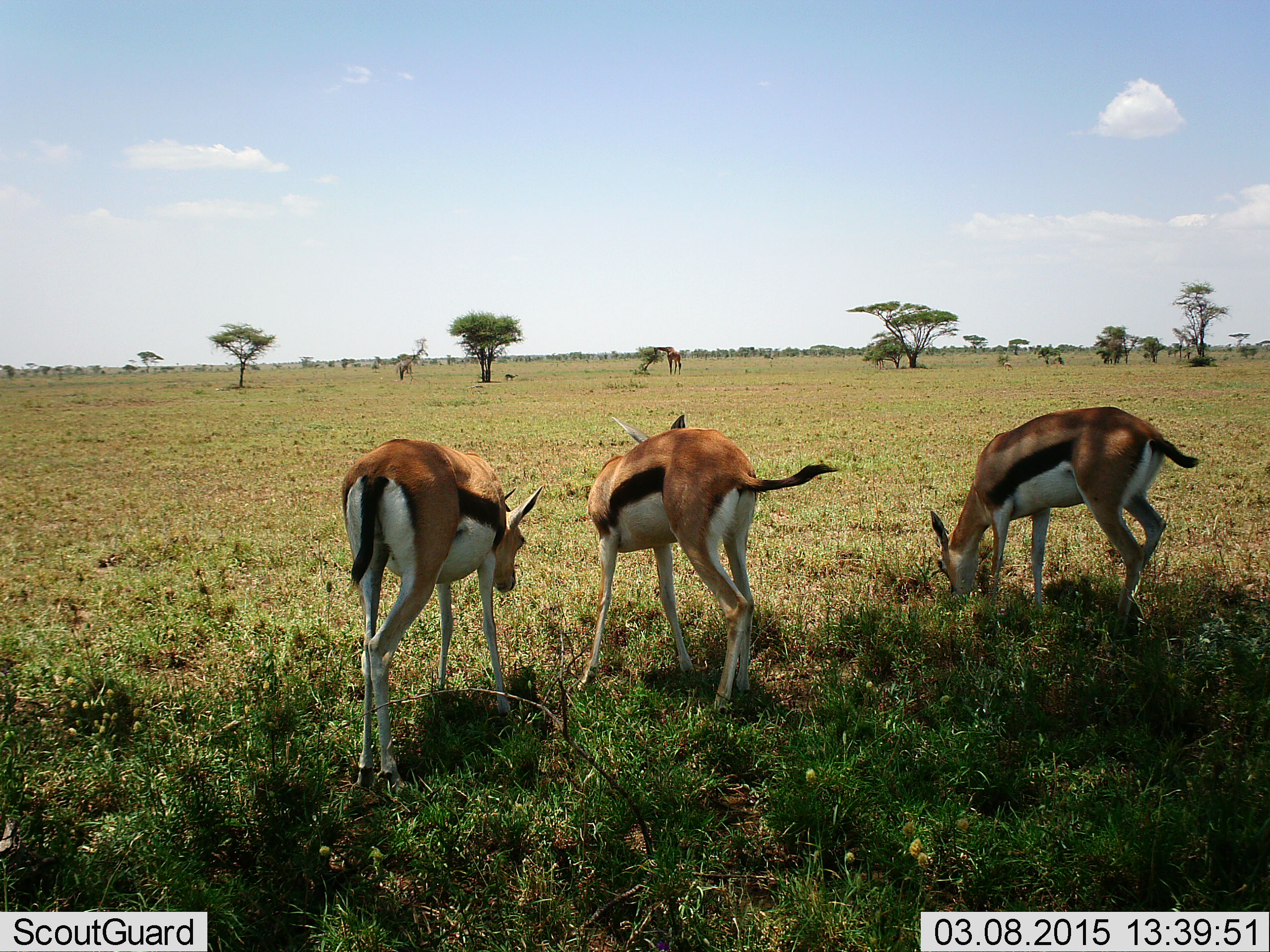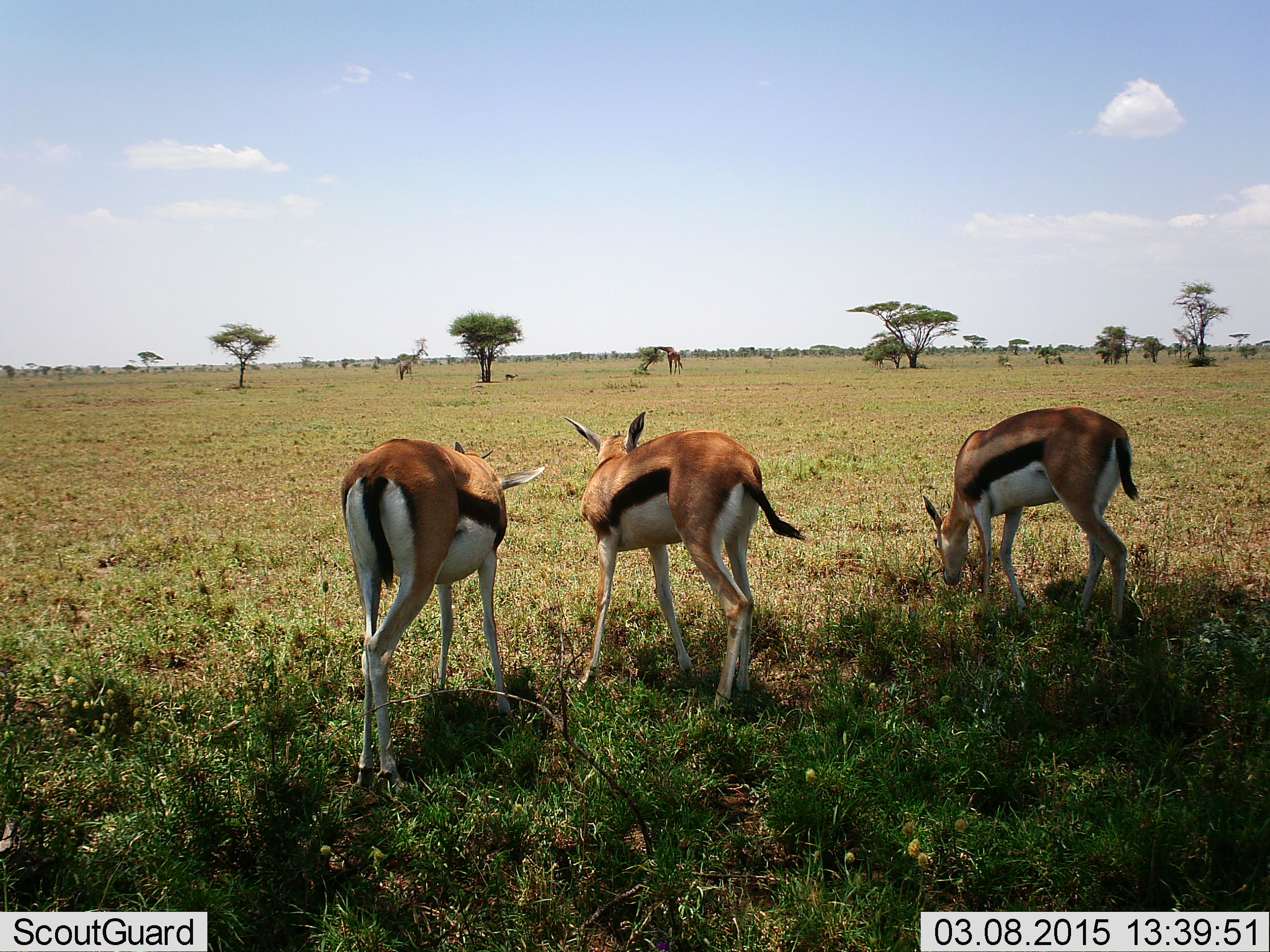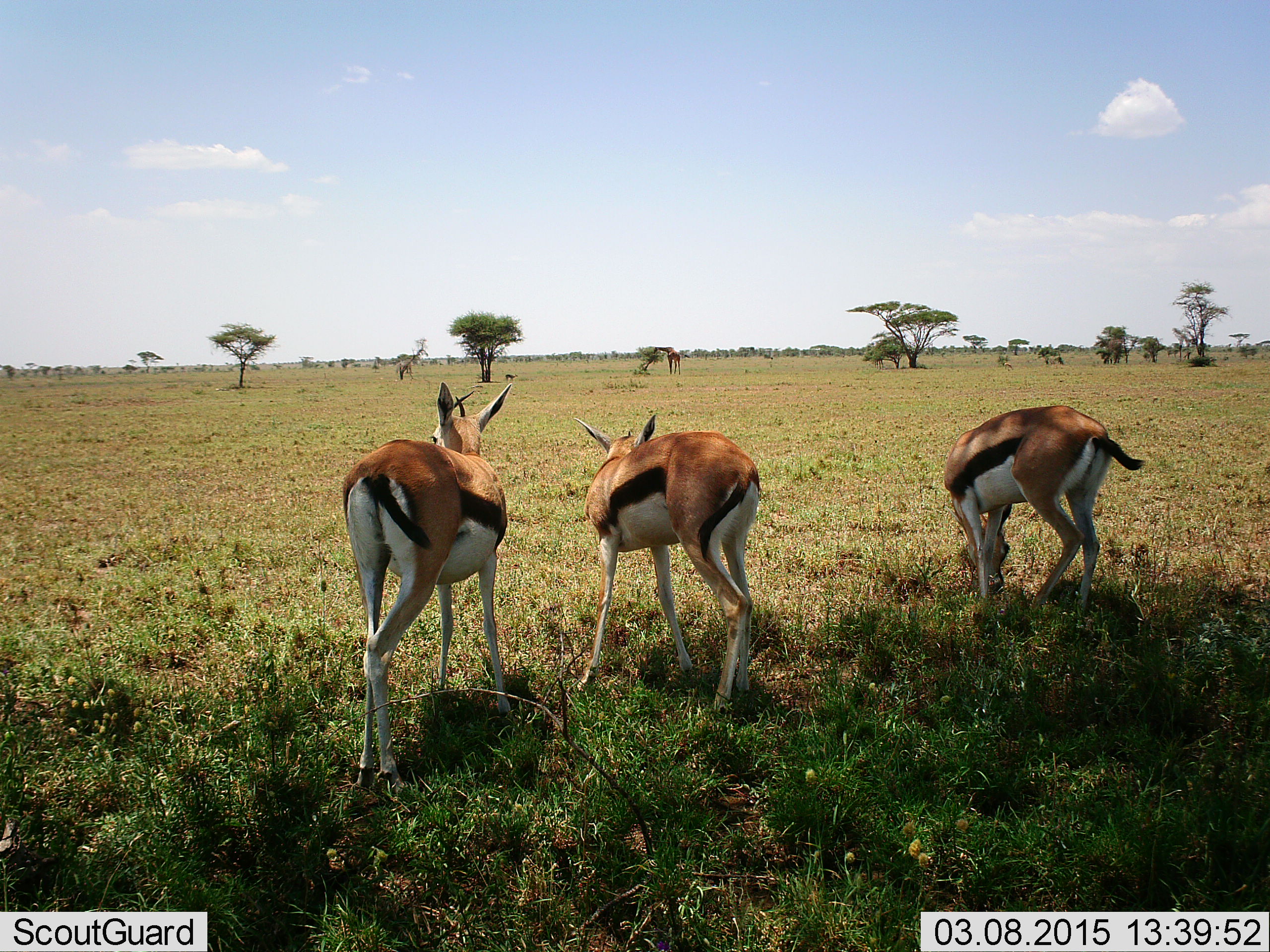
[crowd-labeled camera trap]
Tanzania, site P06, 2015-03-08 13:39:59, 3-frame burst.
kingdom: Animalia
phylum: Chordata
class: Mammalia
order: Artiodactyla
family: Bovidae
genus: Eudorcas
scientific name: Eudorcas thomsonii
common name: thomson's gazelle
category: gazellethomsons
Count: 3.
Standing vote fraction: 73%.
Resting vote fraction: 0%.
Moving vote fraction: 9%.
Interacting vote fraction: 0%.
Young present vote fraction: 0%.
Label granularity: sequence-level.